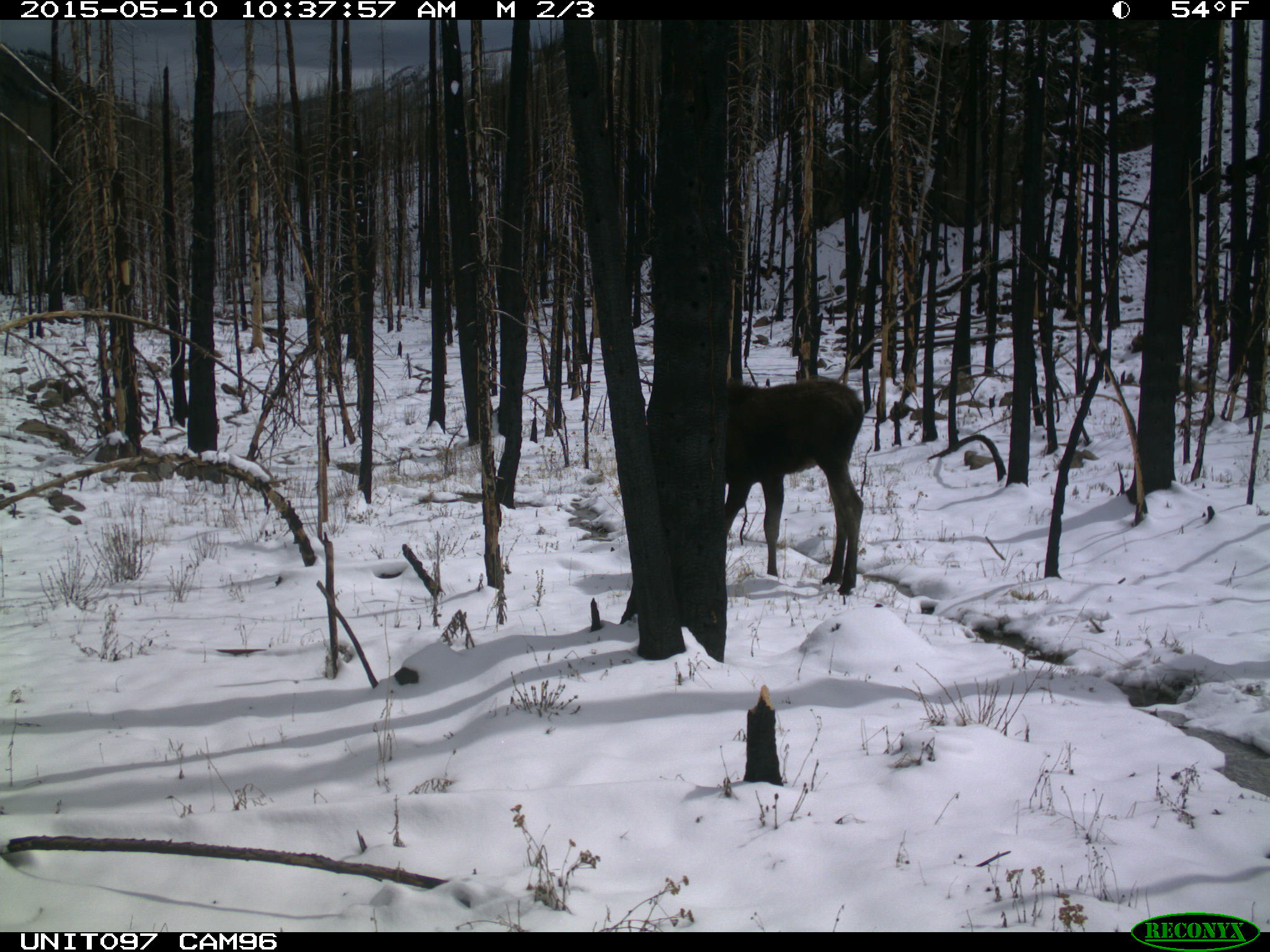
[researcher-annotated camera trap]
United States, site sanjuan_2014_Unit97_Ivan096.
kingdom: Animalia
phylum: Chordata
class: Mammalia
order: Artiodactyla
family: Cervidae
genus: Alces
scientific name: Alces alces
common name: moose